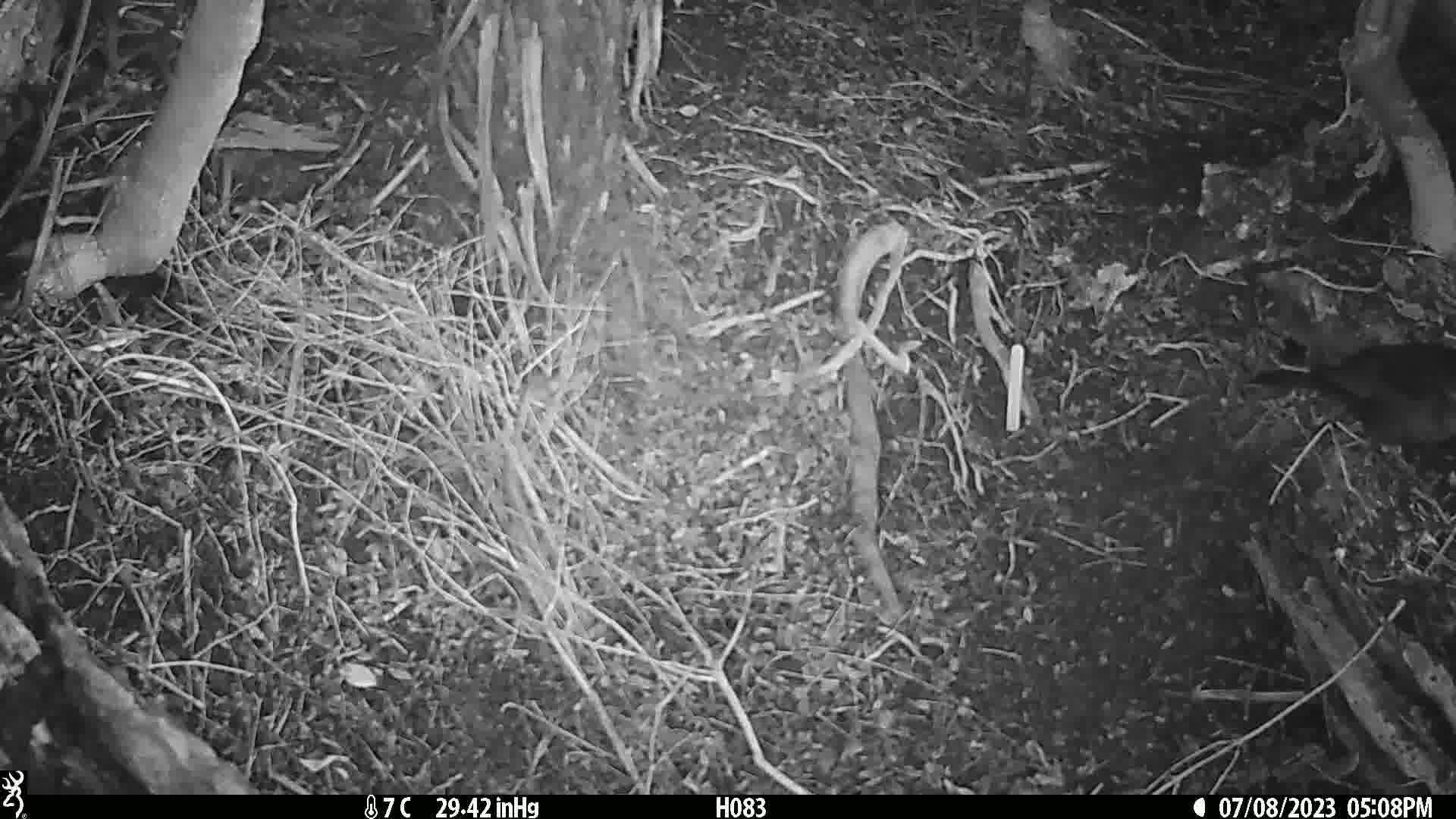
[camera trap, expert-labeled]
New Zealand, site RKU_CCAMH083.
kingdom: Animalia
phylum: Chordata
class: Aves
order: Passeriformes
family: Turdidae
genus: Turdus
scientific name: Turdus merula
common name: eurasian blackbird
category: blackbird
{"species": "blackbird (eurasian blackbird) (Turdus merula)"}